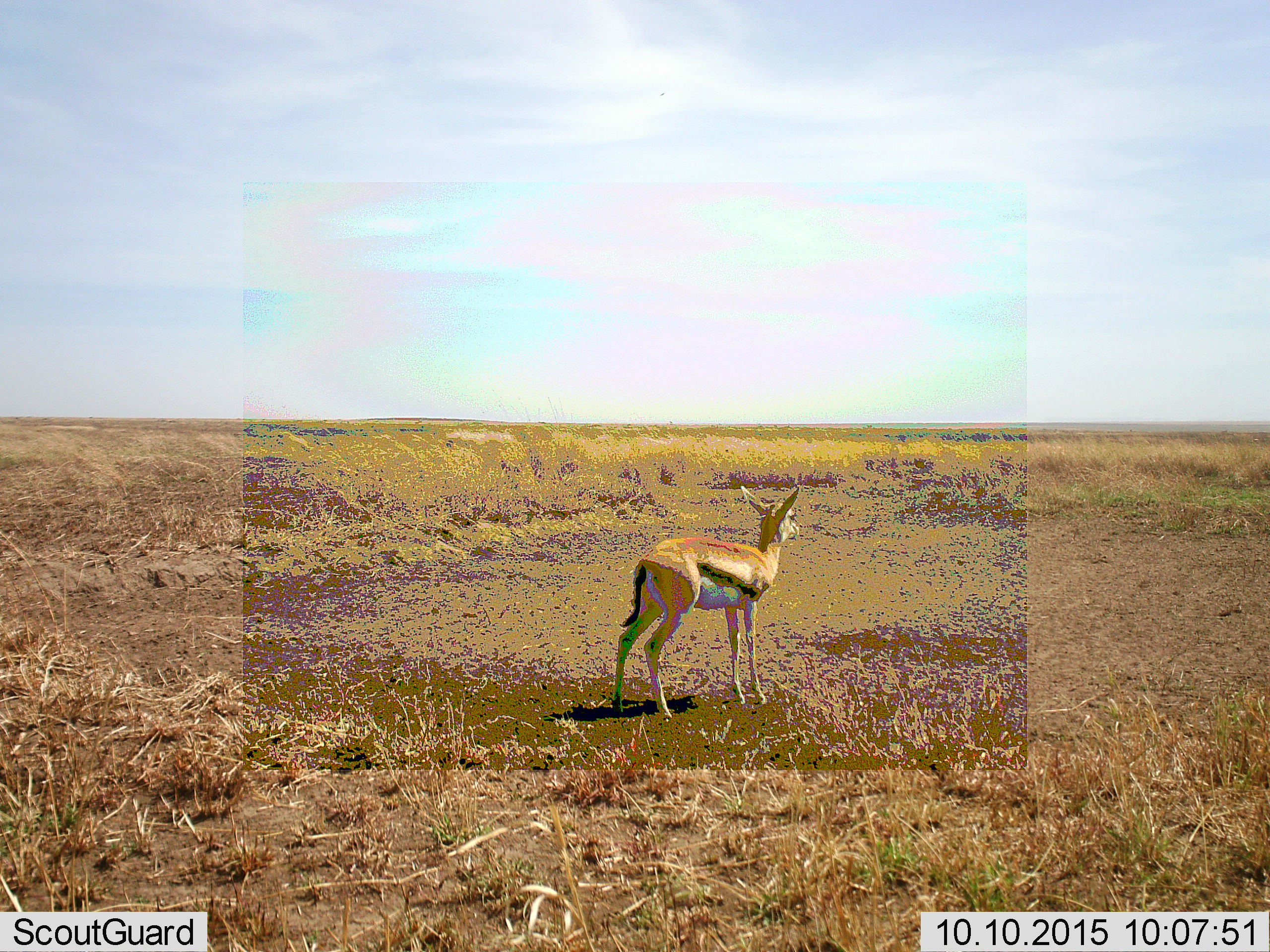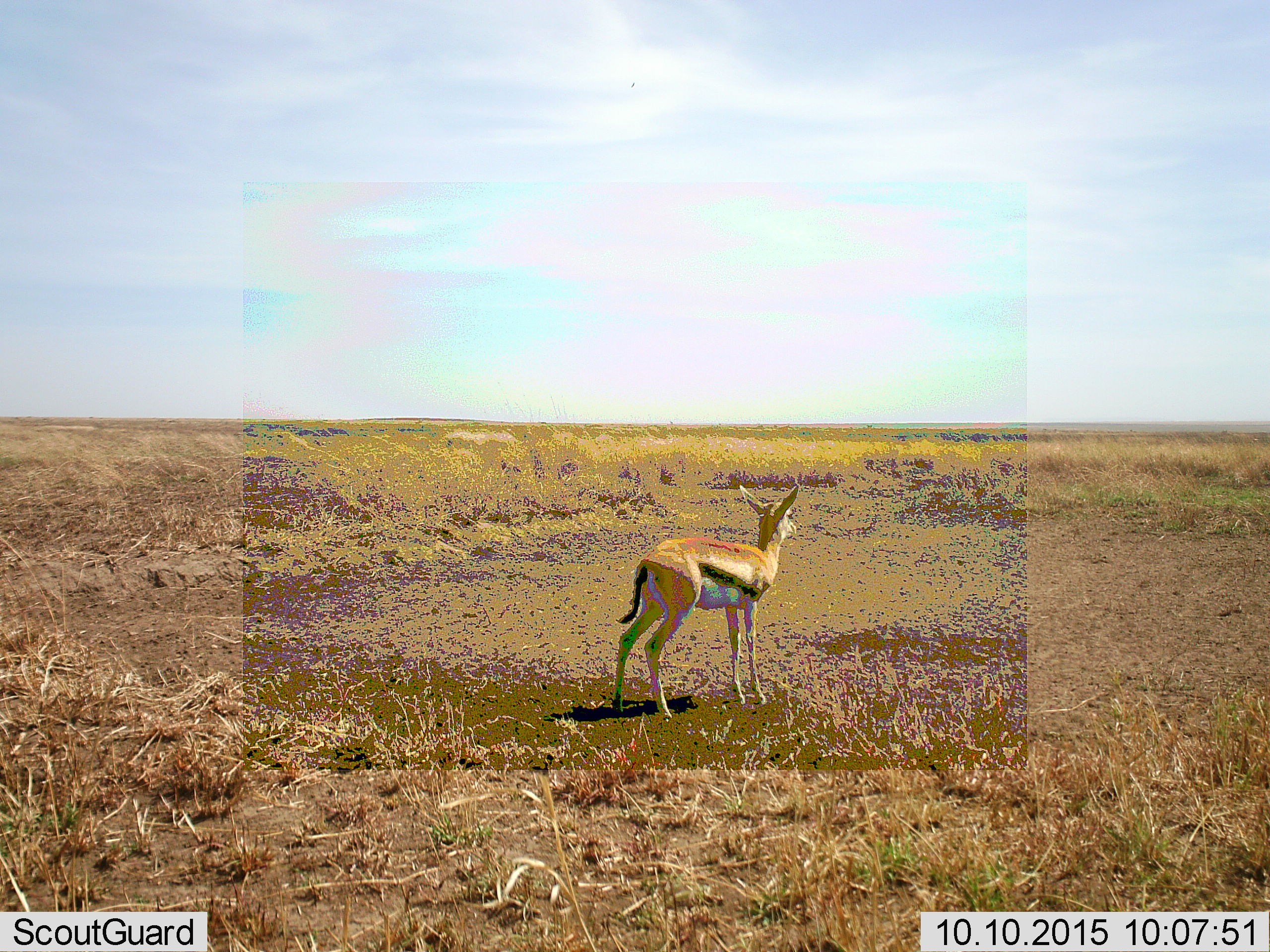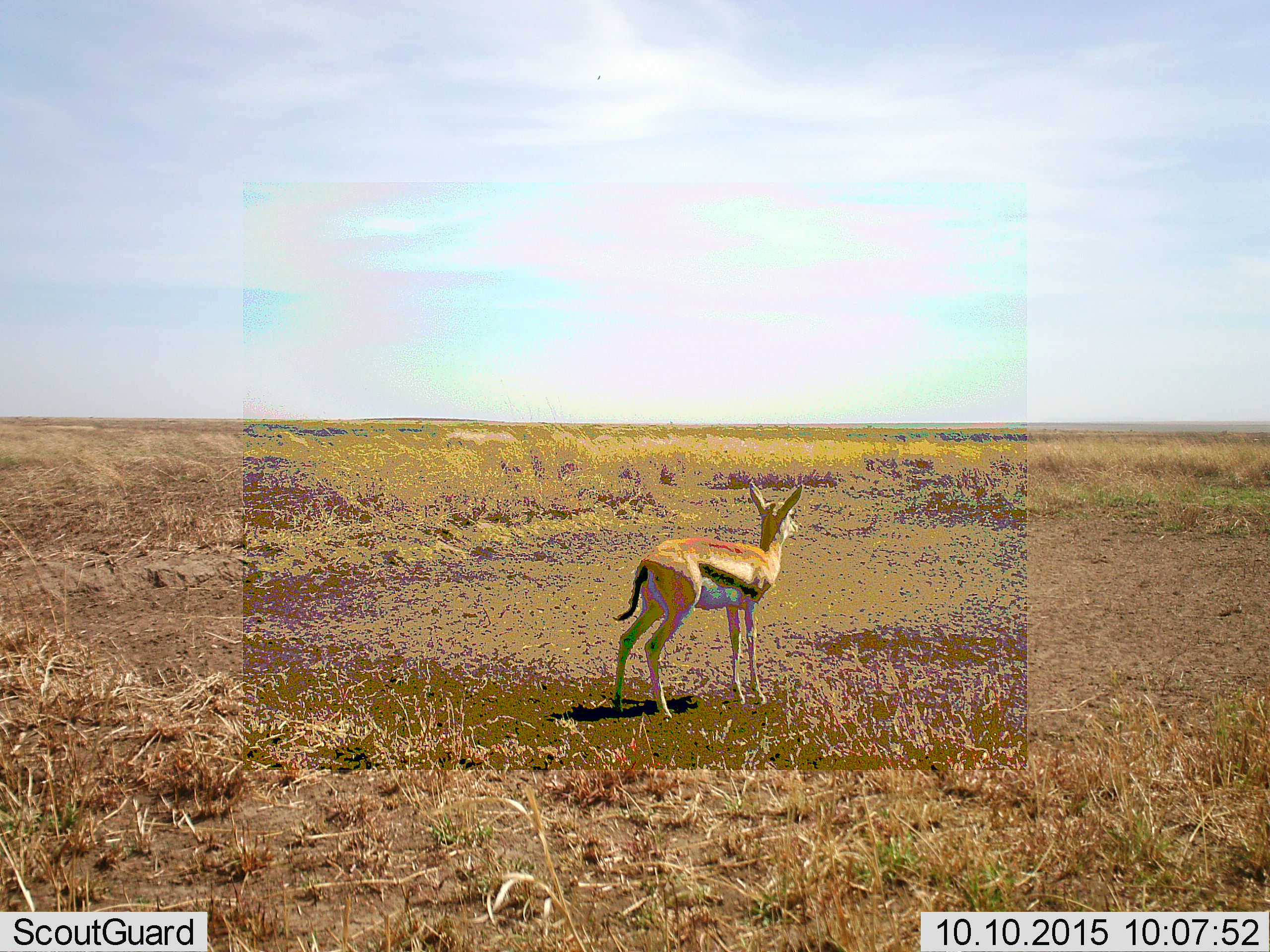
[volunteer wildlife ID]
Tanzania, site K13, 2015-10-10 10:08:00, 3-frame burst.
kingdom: Animalia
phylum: Chordata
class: Mammalia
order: Artiodactyla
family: Bovidae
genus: Eudorcas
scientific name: Eudorcas thomsonii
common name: thomson's gazelle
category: gazellethomsons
Gazellethomsons (thomson's gazelle) (Eudorcas thomsonii), count 1. Behavior (volunteer vote fractions): standing 100%, resting 0%, moving 0%, interacting 0%. Young present (vote fraction): 25%. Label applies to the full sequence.